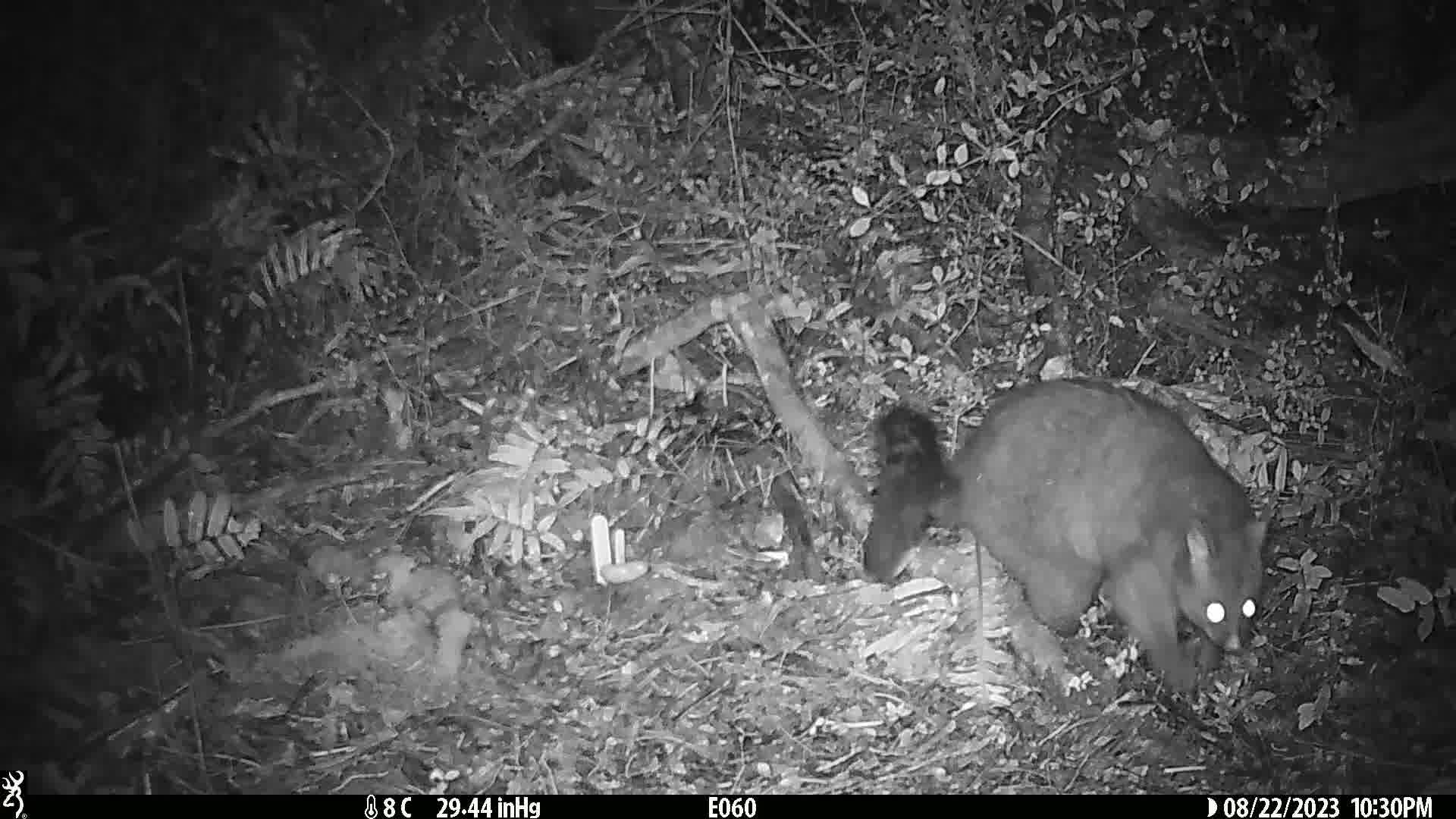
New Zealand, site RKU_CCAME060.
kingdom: Animalia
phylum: Chordata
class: Mammalia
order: Diprotodontia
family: Phalangeridae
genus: Trichosurus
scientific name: Trichosurus vulpecula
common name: common brushtail possum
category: possum